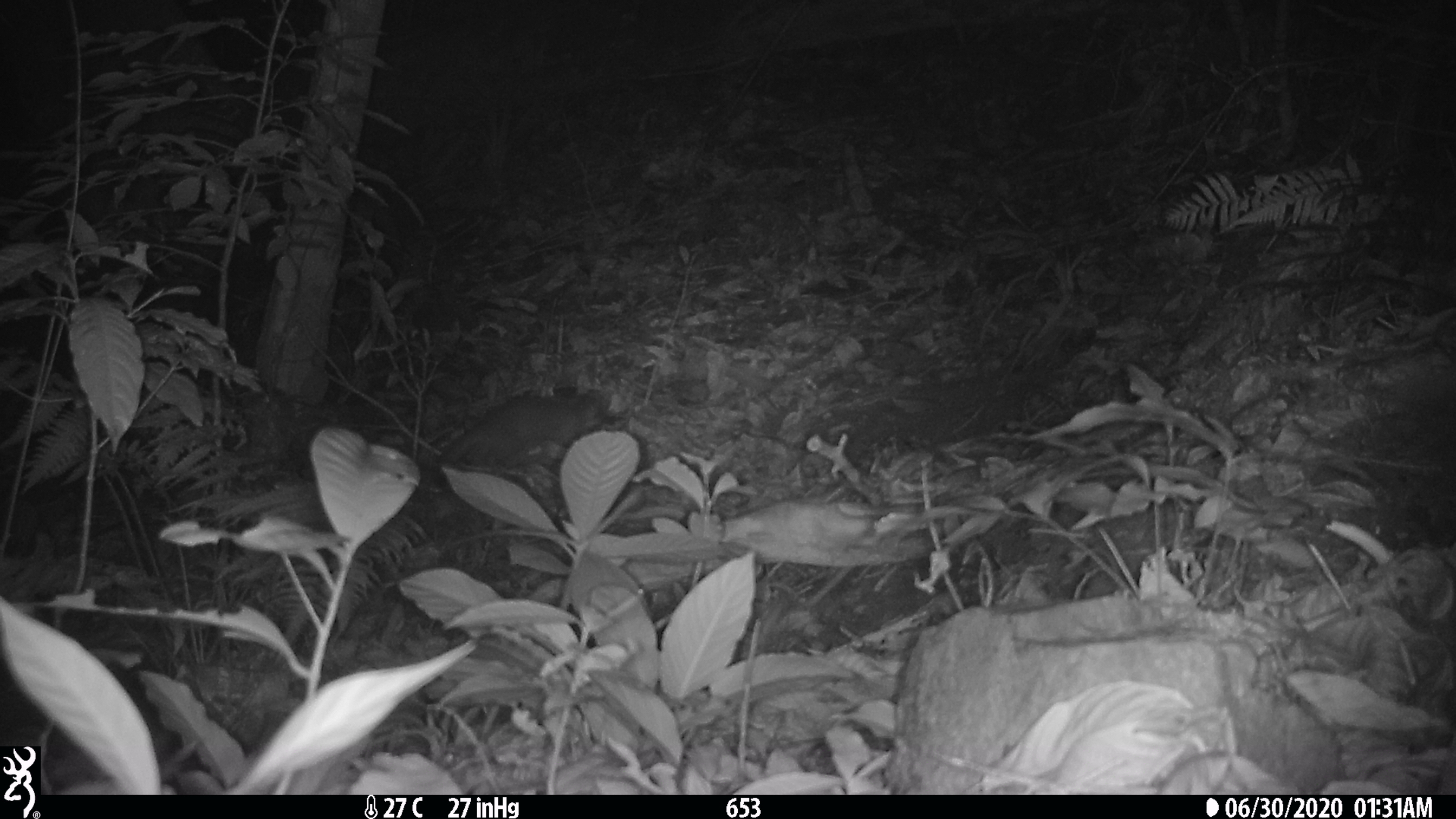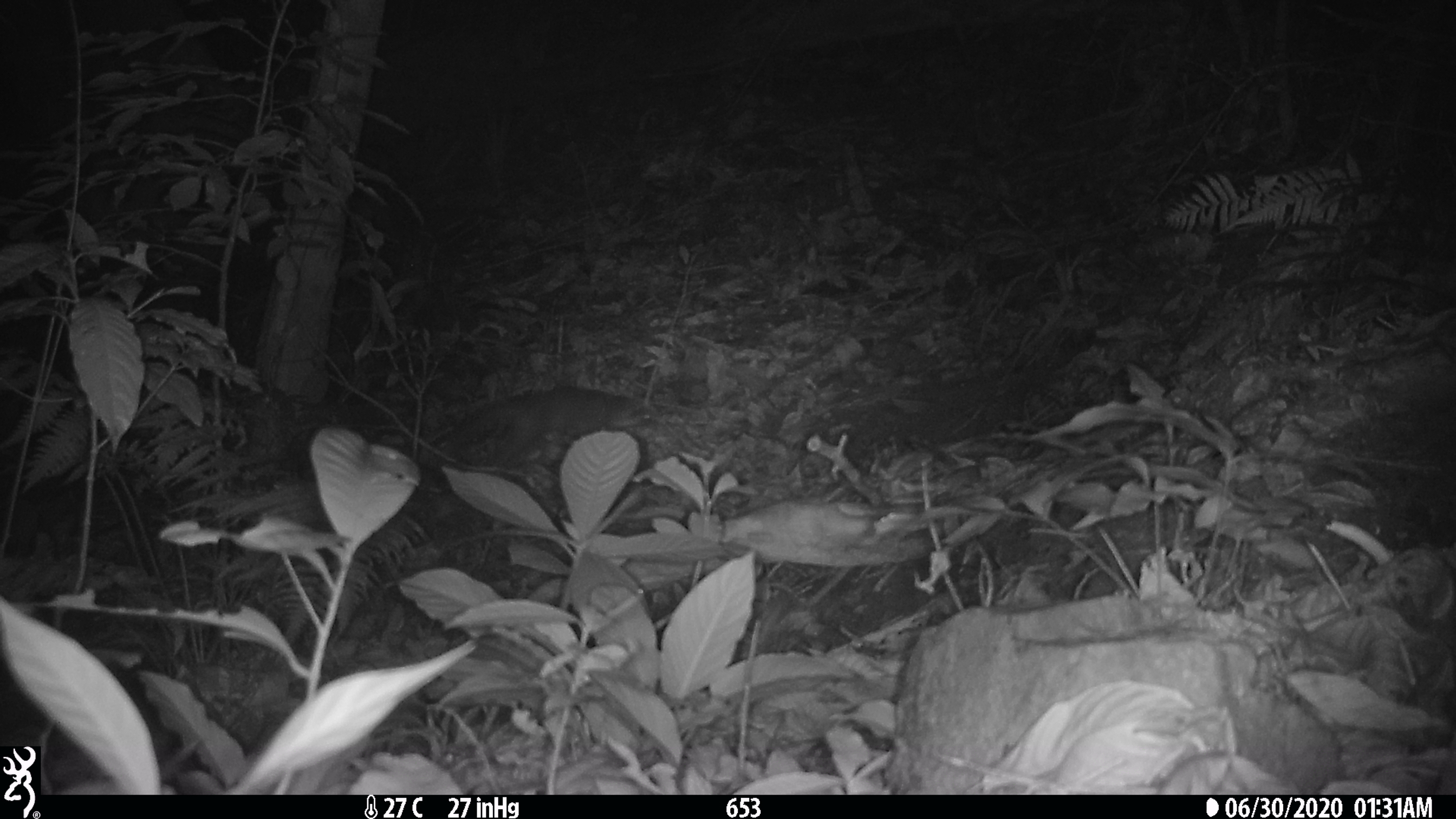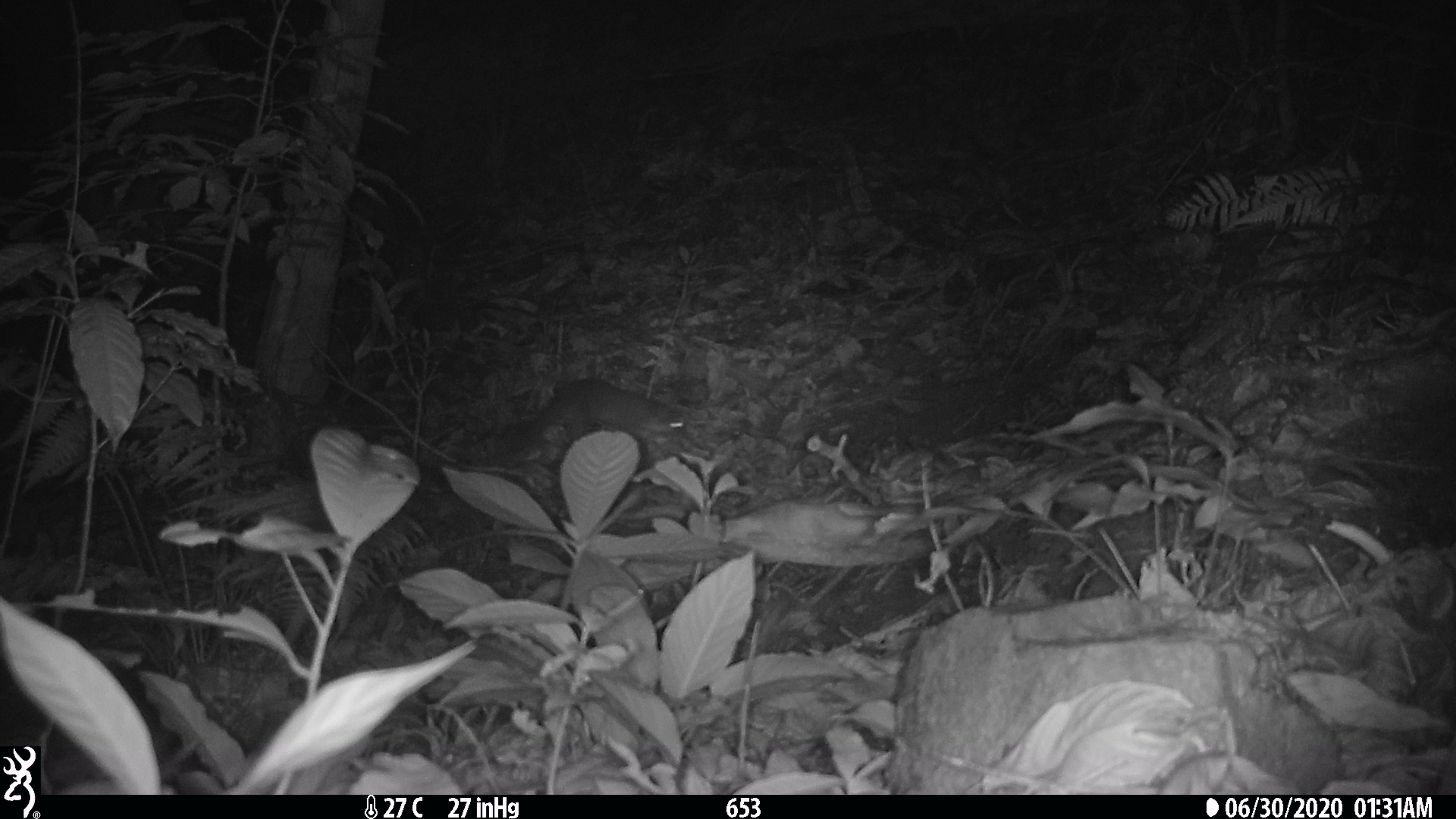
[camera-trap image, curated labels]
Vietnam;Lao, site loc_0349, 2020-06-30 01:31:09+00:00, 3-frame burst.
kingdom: Animalia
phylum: Chordata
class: Mammalia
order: Carnivora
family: Mustelidae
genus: Melogale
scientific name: Melogale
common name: ferret badger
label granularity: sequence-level